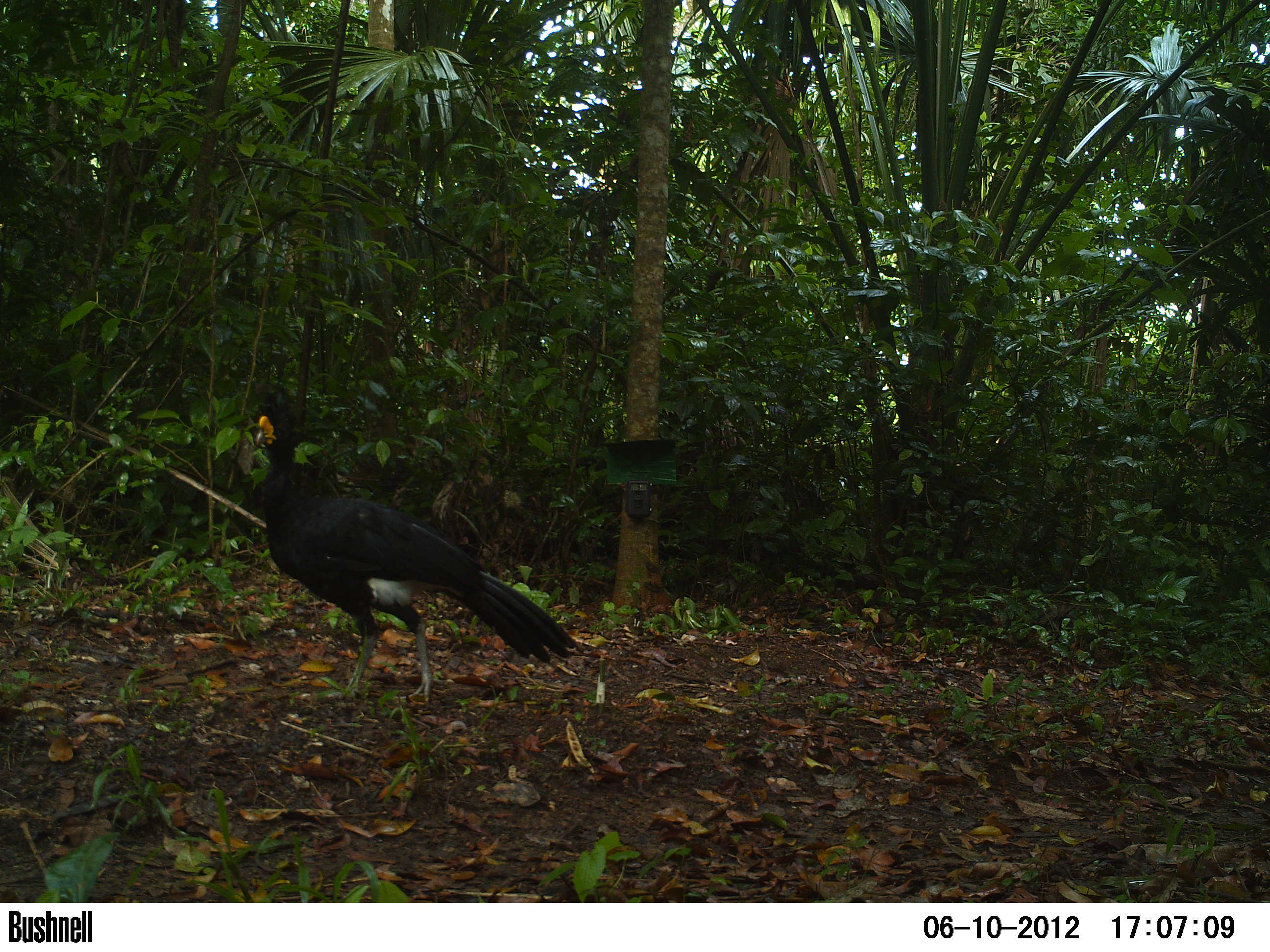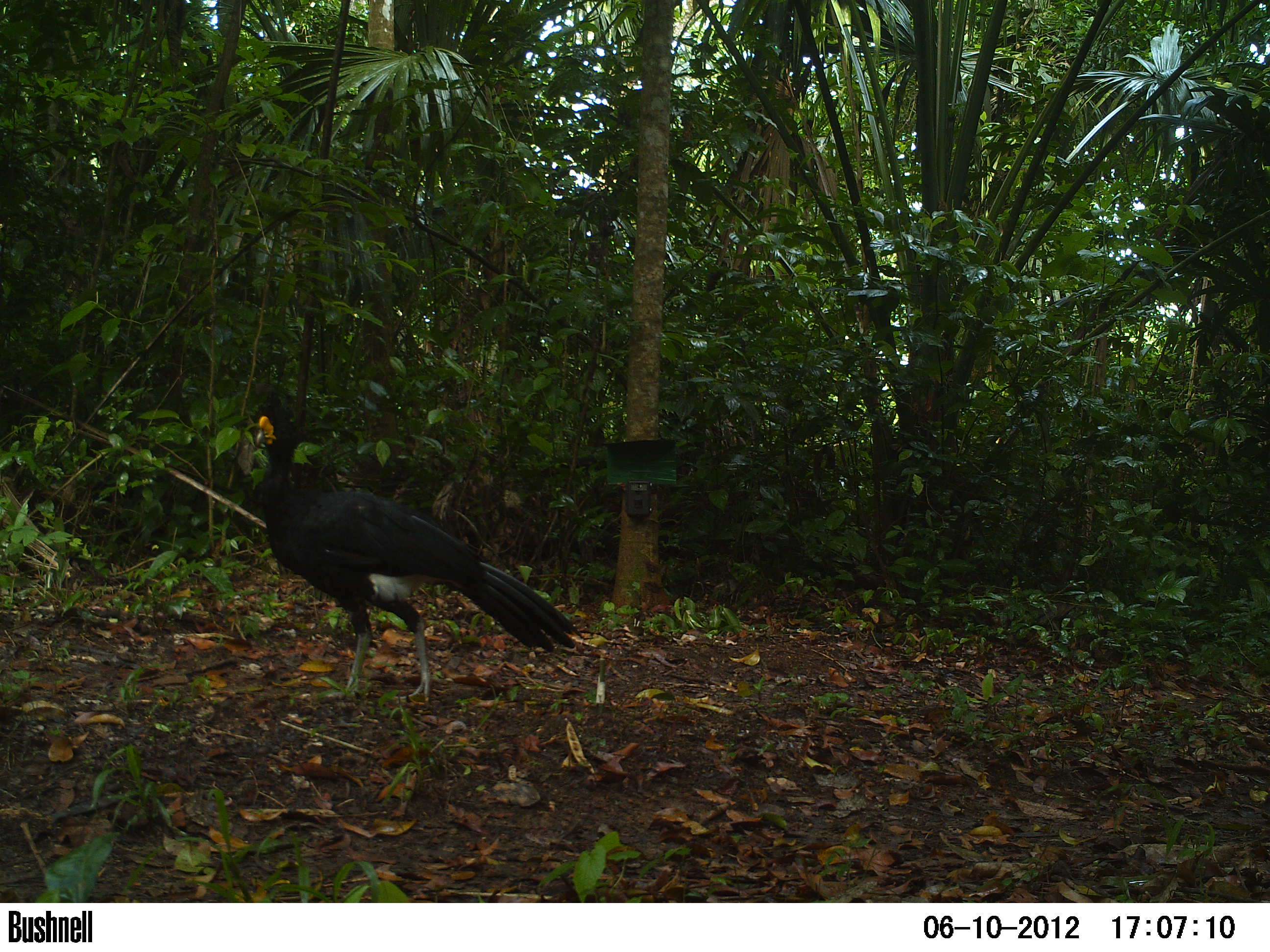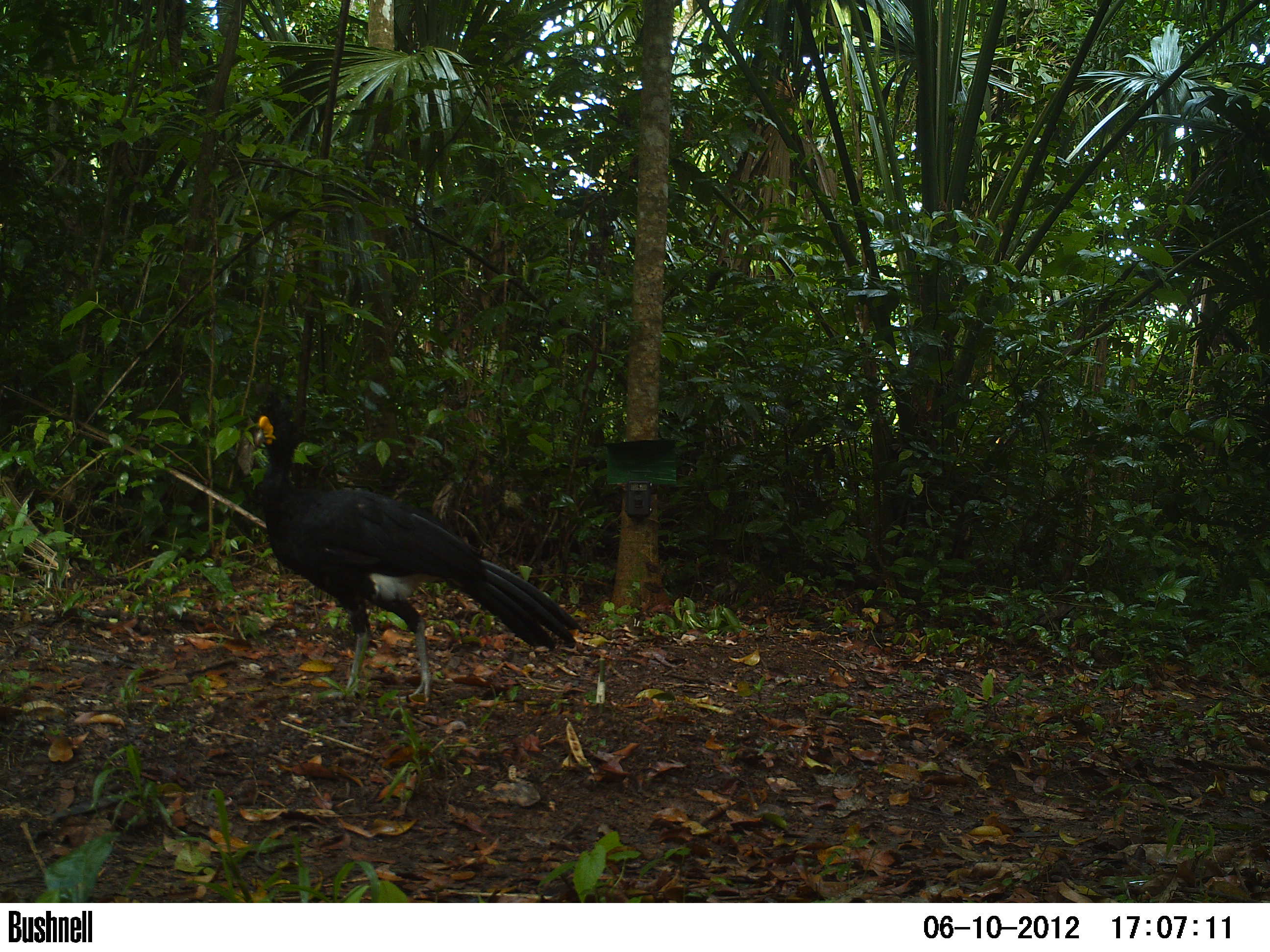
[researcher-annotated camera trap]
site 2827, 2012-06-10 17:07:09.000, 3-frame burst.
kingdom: Animalia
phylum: Chordata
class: Aves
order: Galliformes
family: Cracidae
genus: Crax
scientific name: Crax rubra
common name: great curassow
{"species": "Crax rubra (great curassow)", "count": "1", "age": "adult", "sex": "male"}